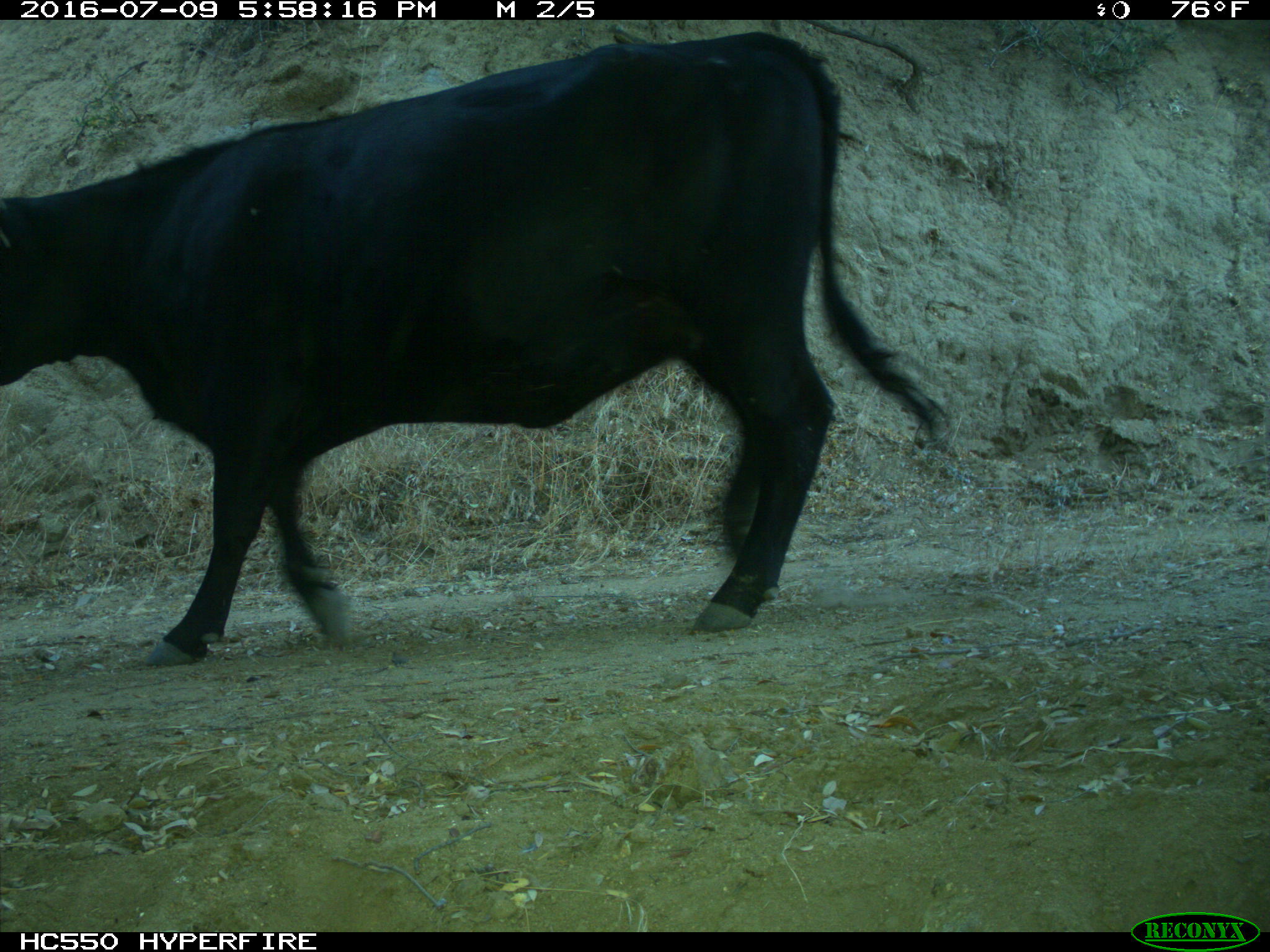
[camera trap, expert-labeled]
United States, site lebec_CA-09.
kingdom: Animalia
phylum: Chordata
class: Mammalia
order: Artiodactyla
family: Bovidae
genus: Bos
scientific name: Bos taurus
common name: domestic cow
Bos taurus (domestic cow).